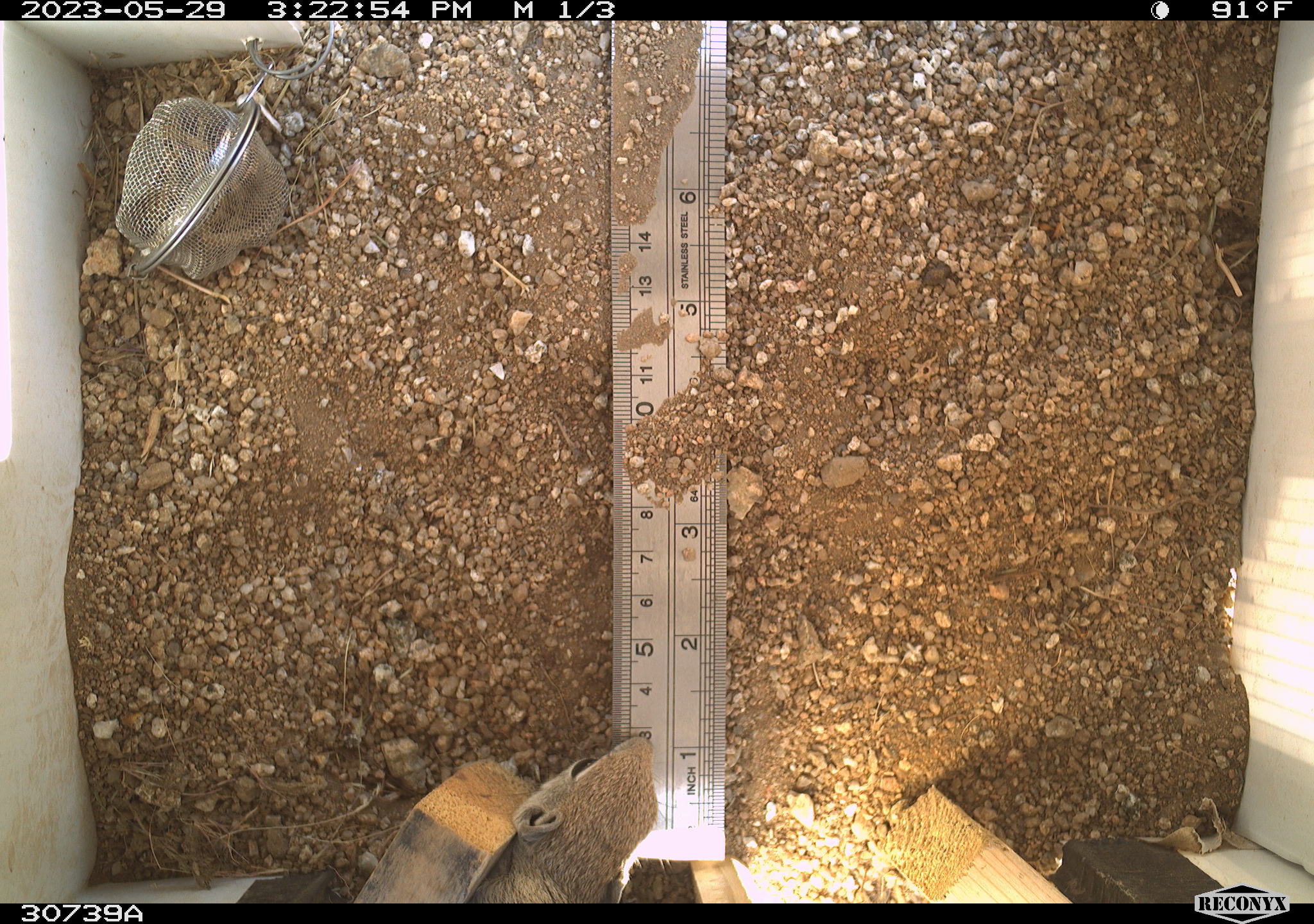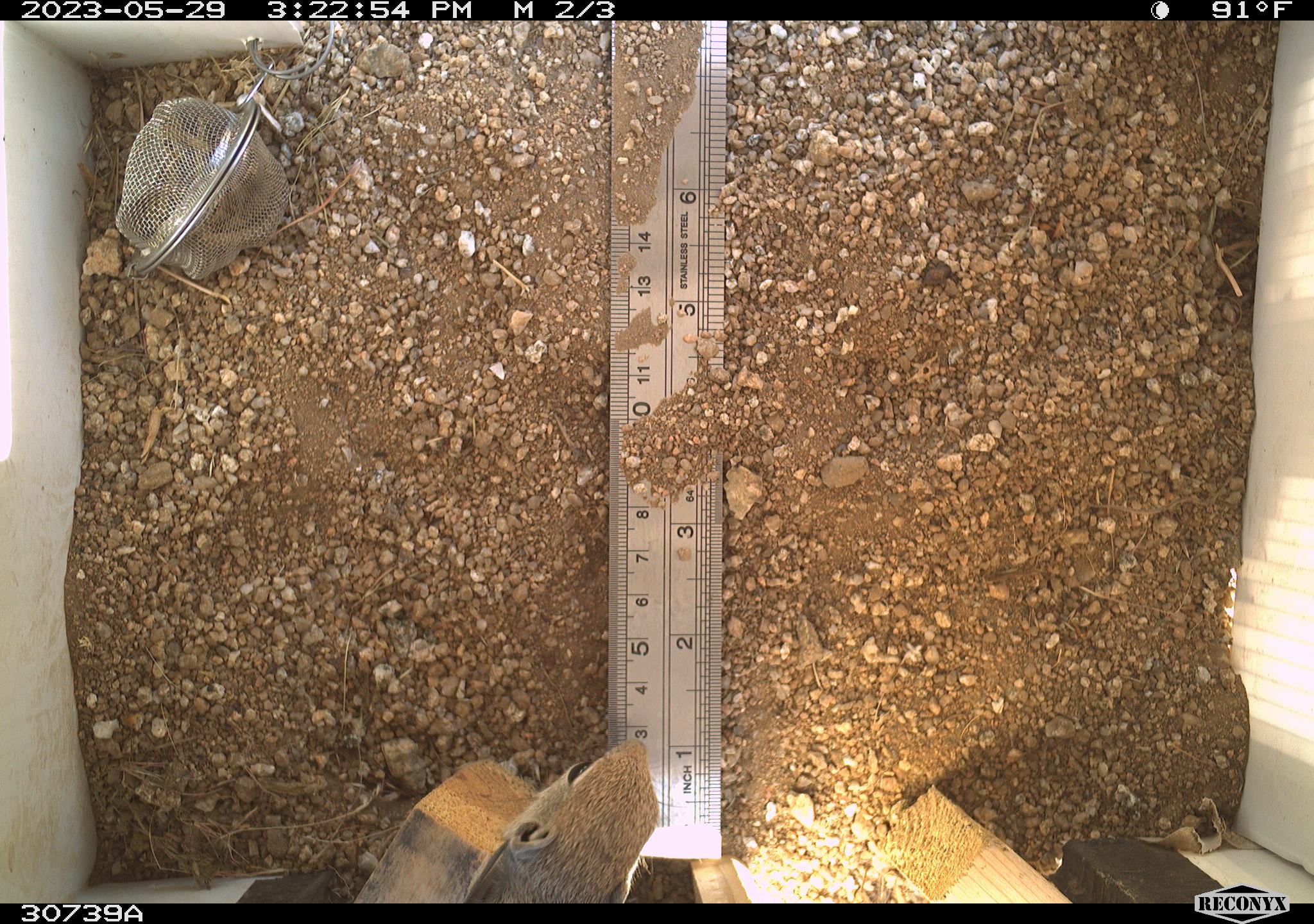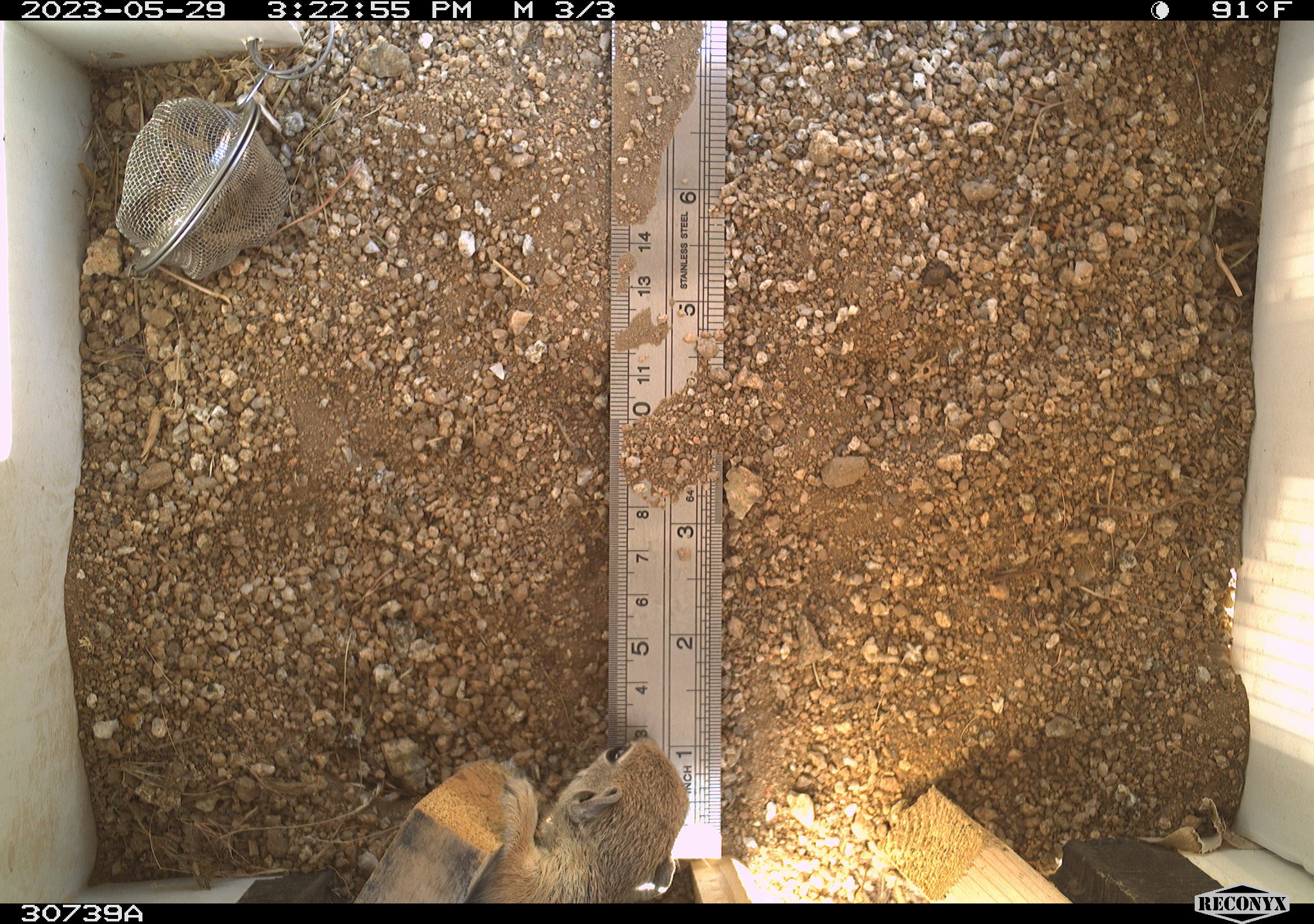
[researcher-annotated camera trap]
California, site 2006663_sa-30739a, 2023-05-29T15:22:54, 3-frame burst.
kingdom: Animalia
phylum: Chordata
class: Mammalia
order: Rodentia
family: Sciuridae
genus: Ammospermophilus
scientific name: Ammospermophilus leucurus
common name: white-tailed antelope squirrel